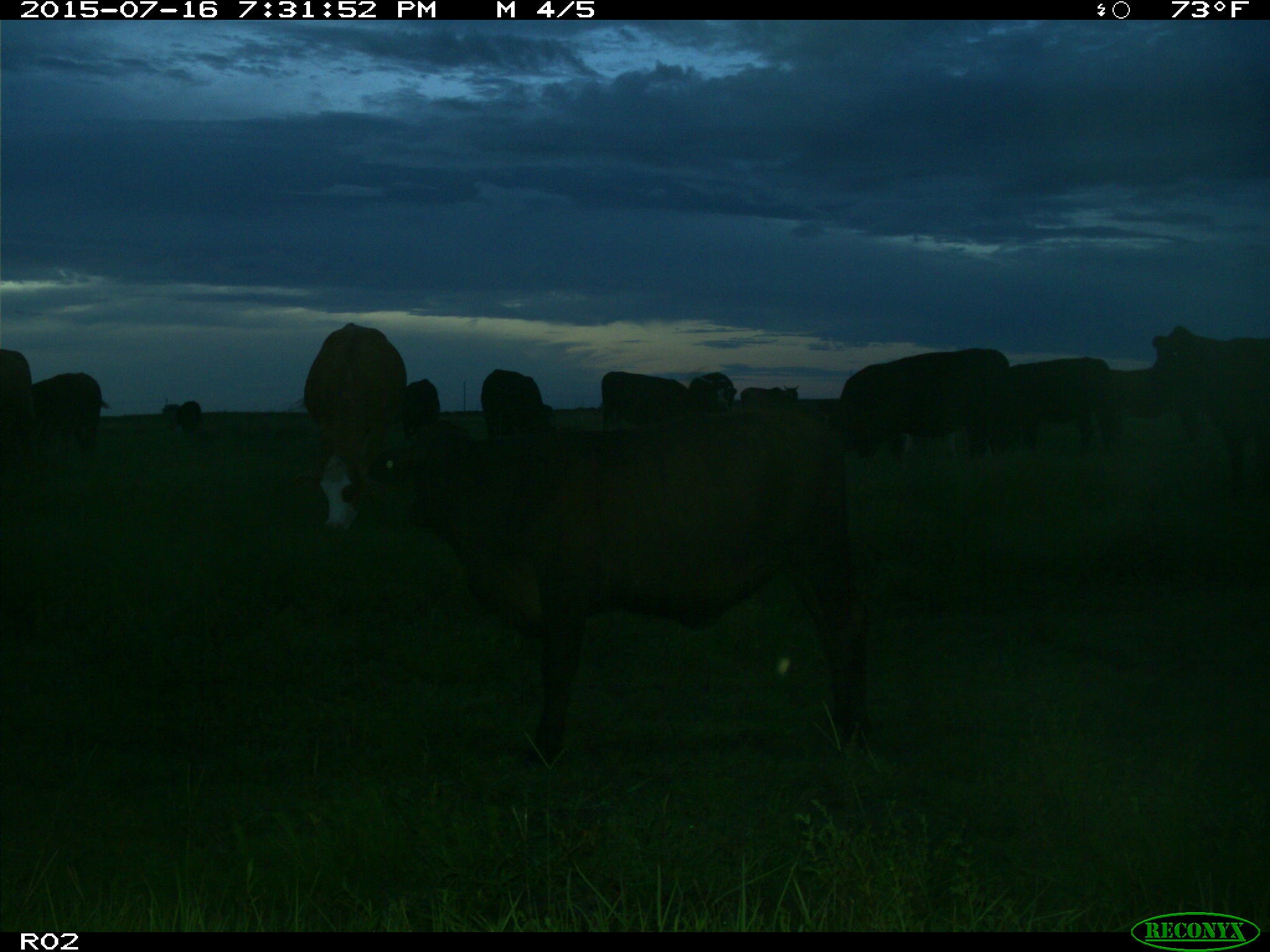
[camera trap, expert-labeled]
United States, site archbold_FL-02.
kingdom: Animalia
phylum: Chordata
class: Mammalia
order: Artiodactyla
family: Bovidae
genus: Bos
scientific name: Bos taurus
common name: domestic cow